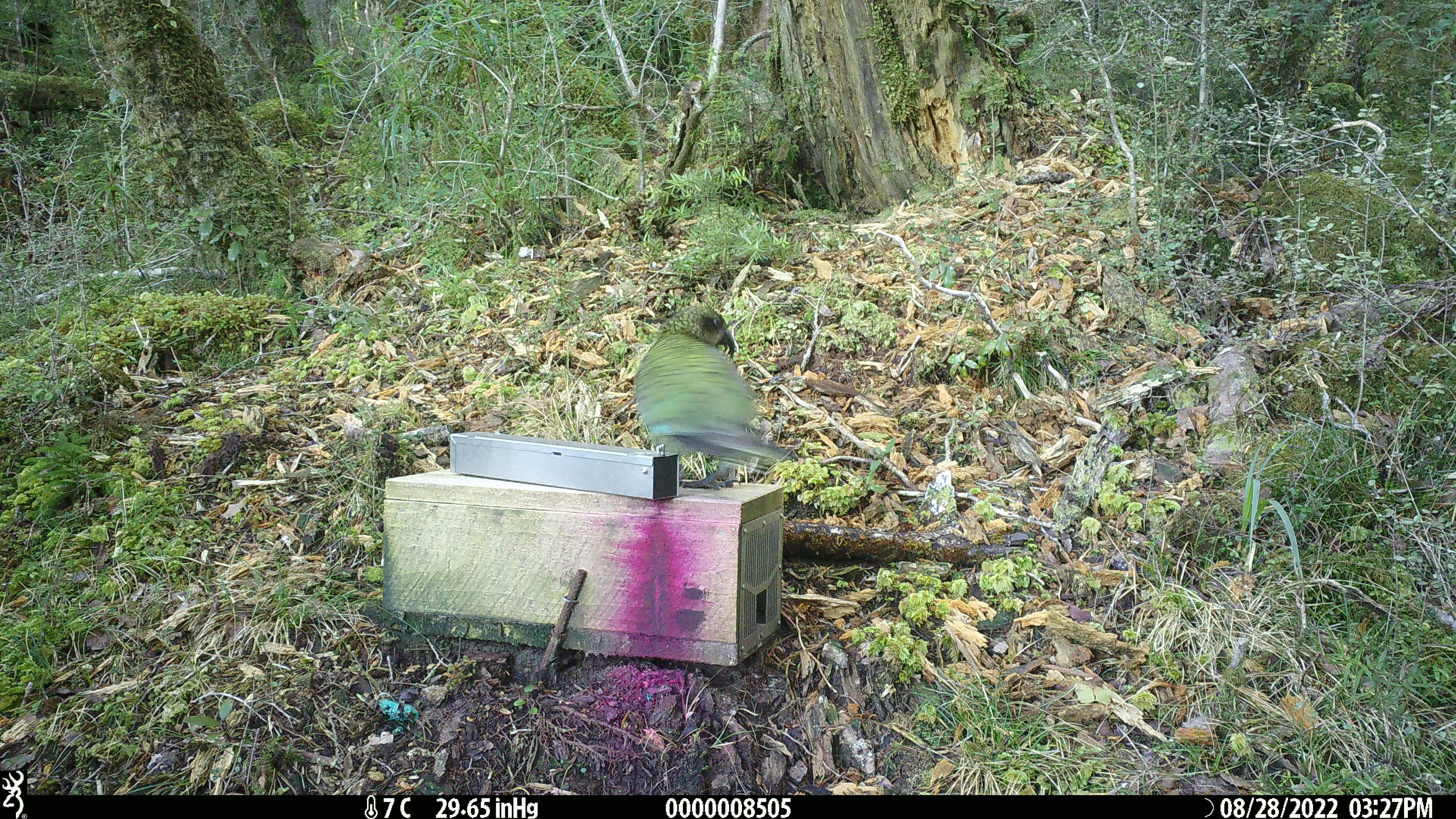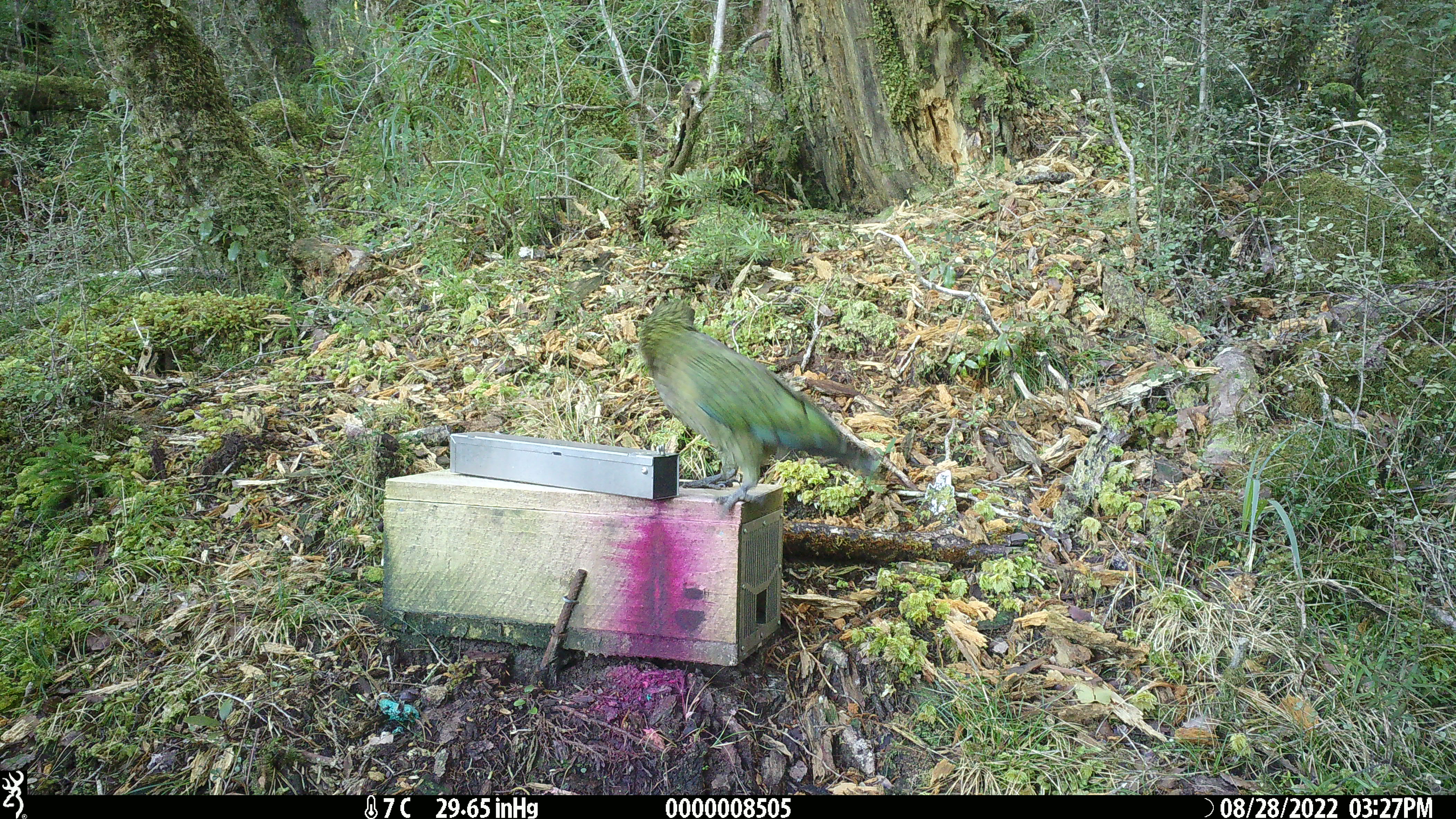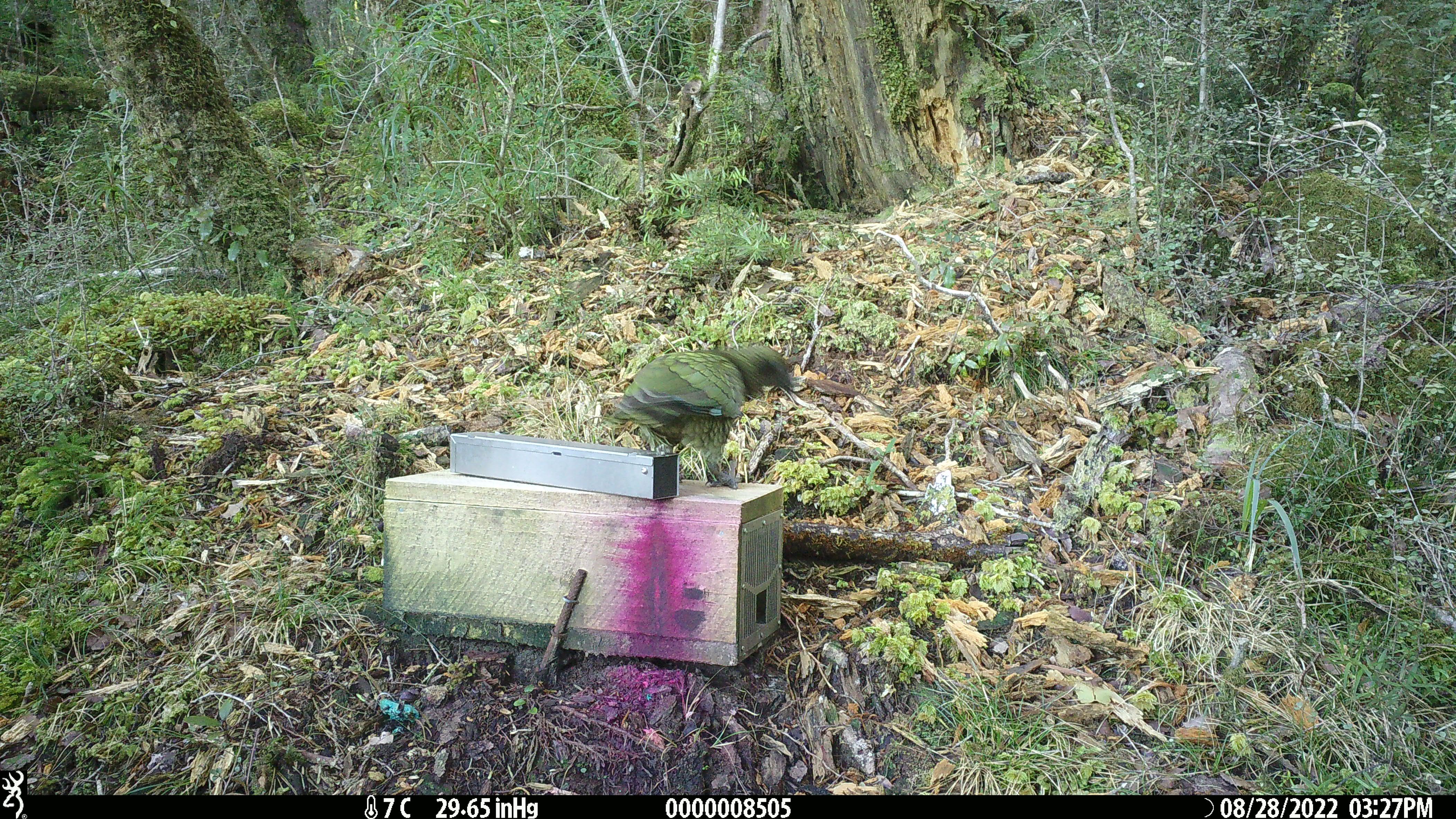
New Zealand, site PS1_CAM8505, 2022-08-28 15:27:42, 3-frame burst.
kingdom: Animalia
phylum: Chordata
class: Aves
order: Psittaciformes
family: Strigopidae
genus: Nestor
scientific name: Nestor notabilis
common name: kea